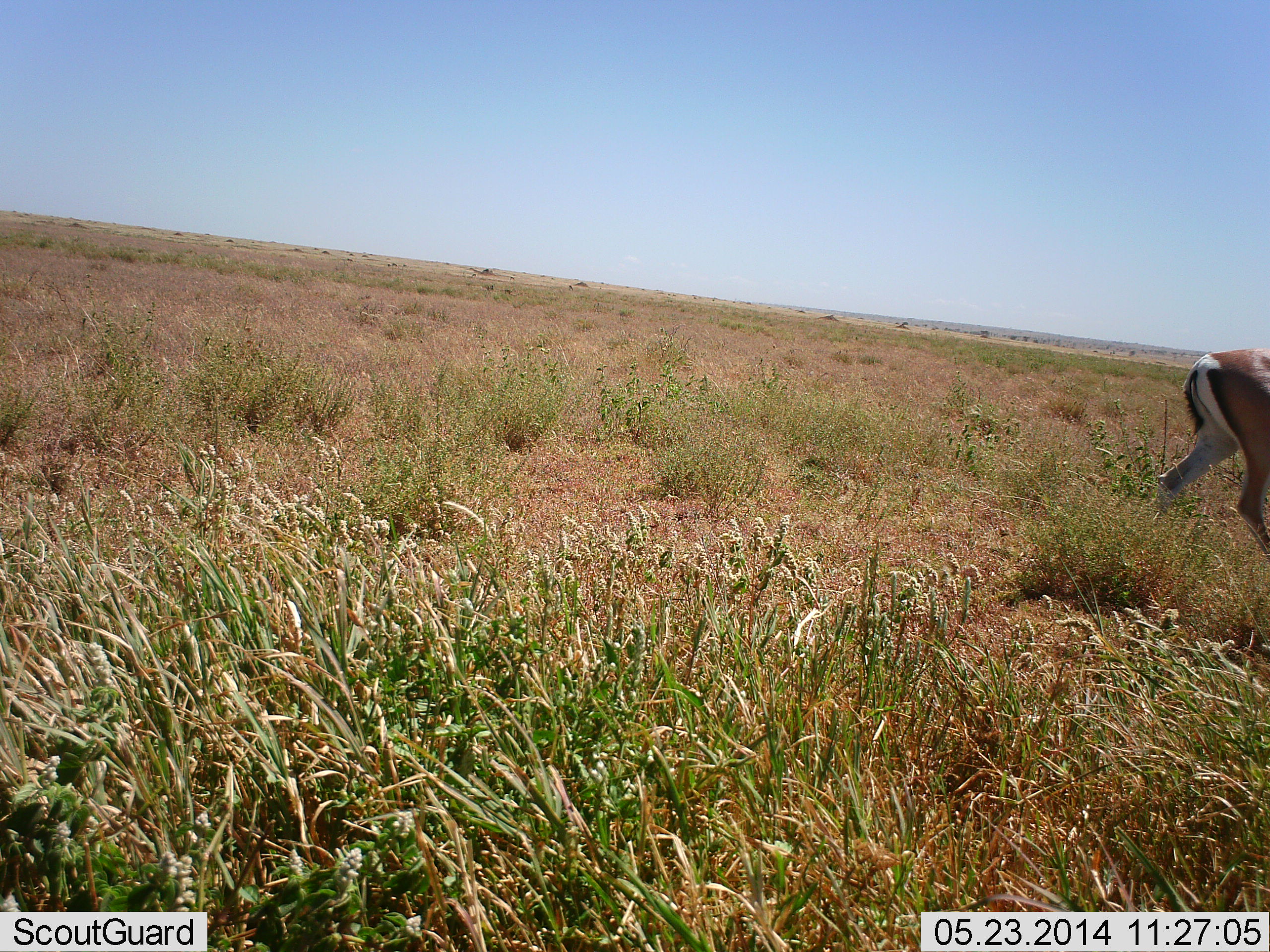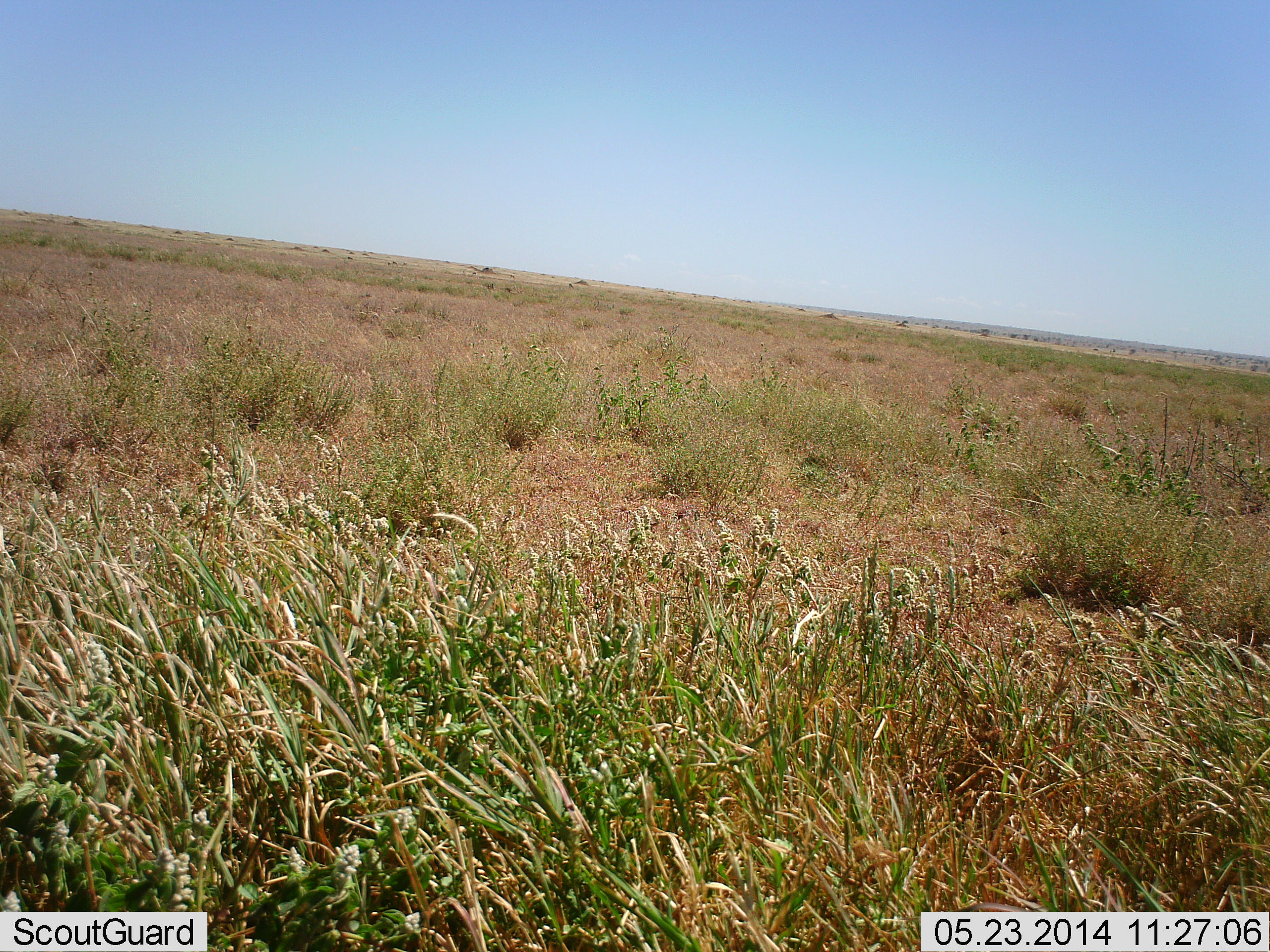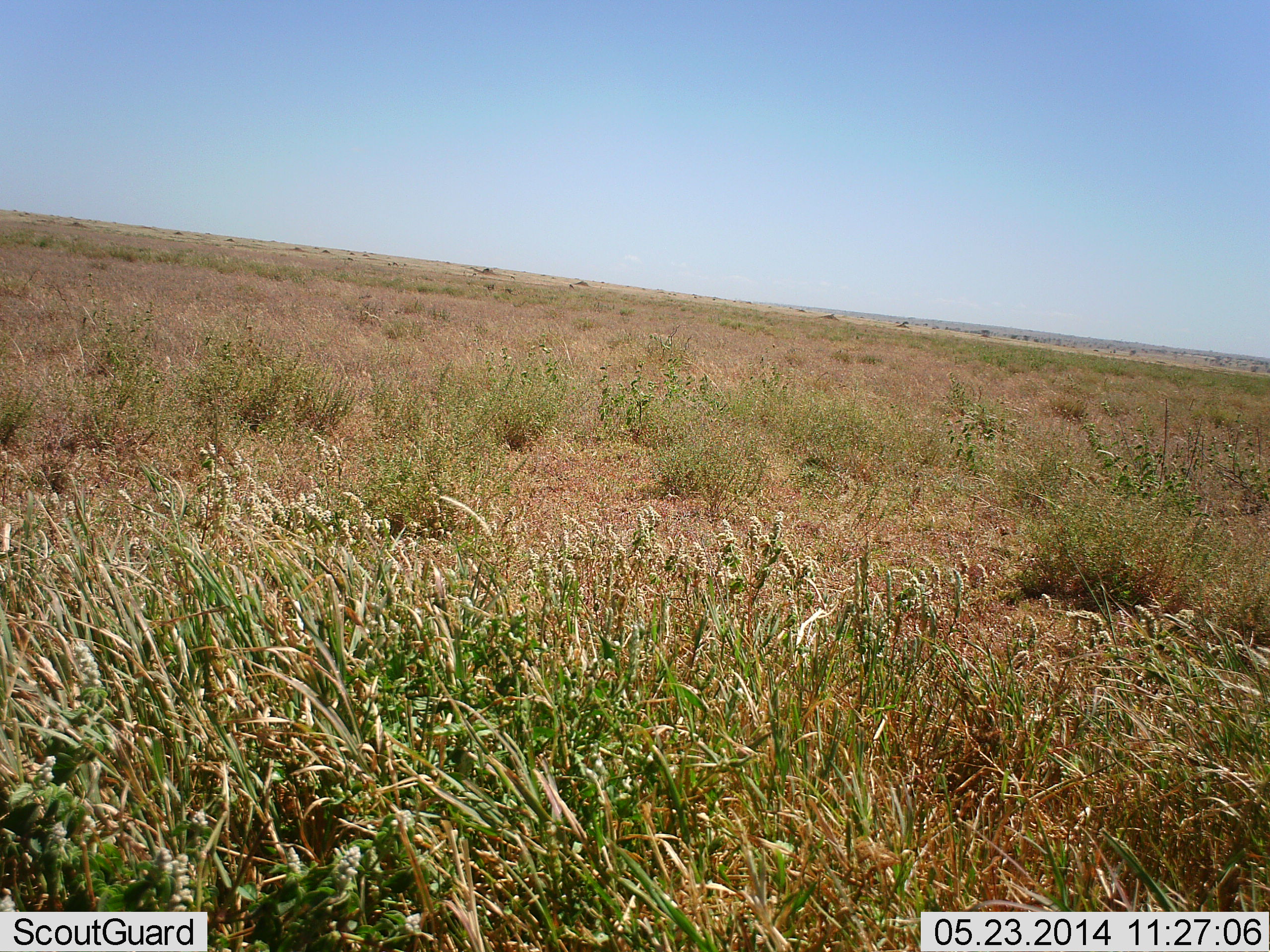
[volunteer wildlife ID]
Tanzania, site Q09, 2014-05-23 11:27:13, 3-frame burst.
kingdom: Animalia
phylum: Chordata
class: Mammalia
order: Artiodactyla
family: Bovidae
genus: Nanger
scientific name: Nanger granti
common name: grant's gazelle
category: gazellegrants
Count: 1.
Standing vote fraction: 0%.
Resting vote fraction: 0%.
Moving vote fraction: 100%.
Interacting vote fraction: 0%.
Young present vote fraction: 0%.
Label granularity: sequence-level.